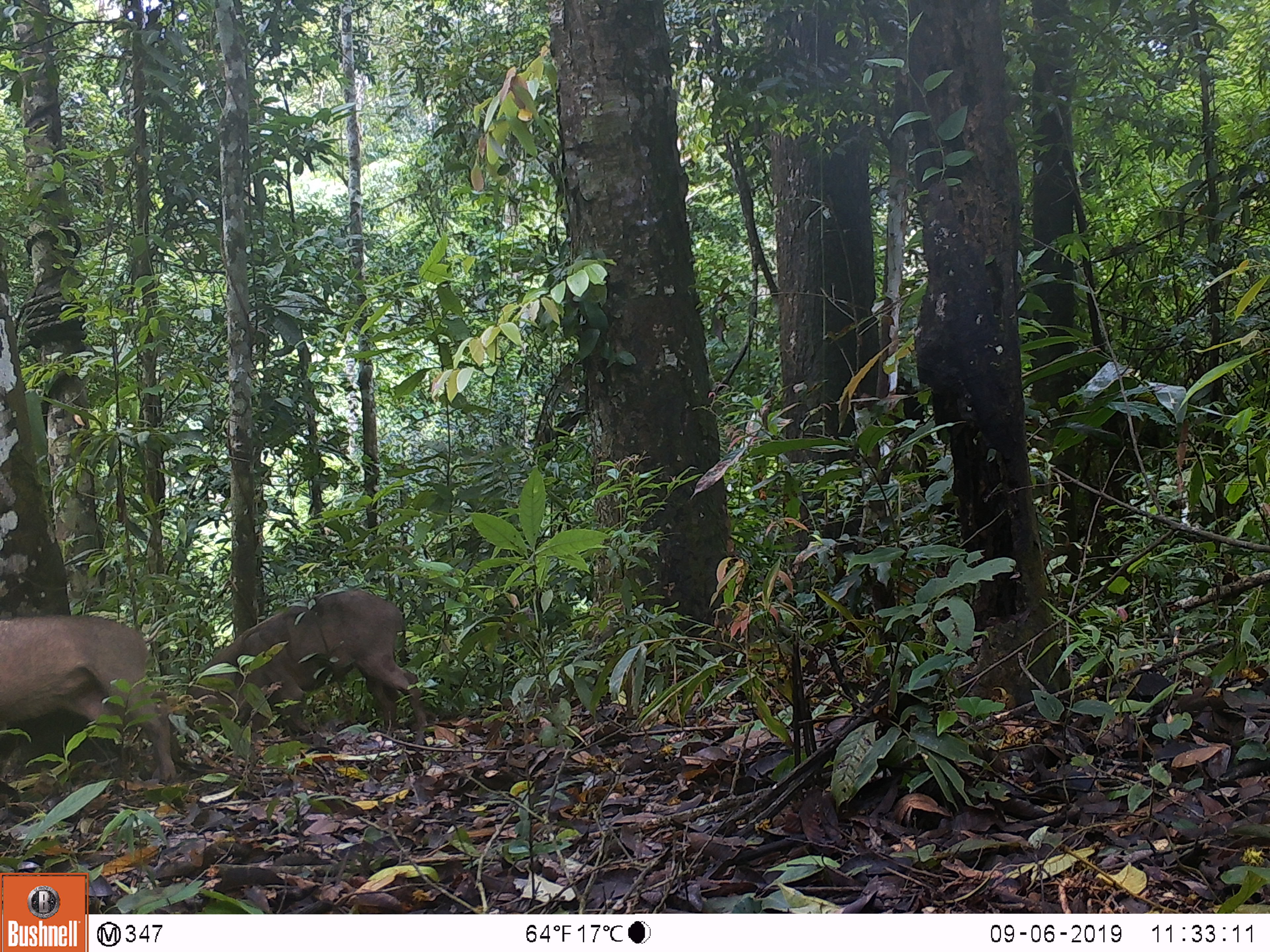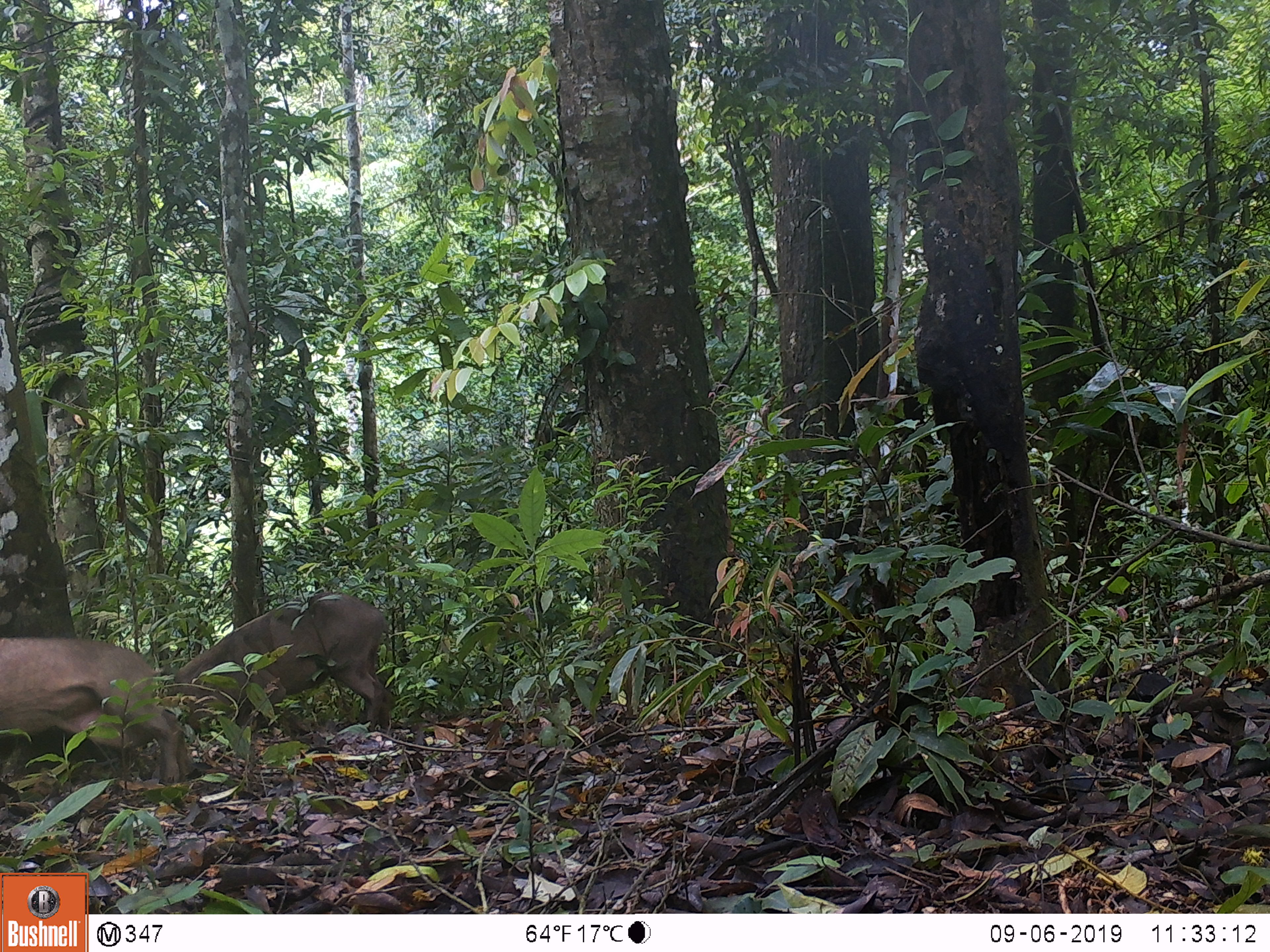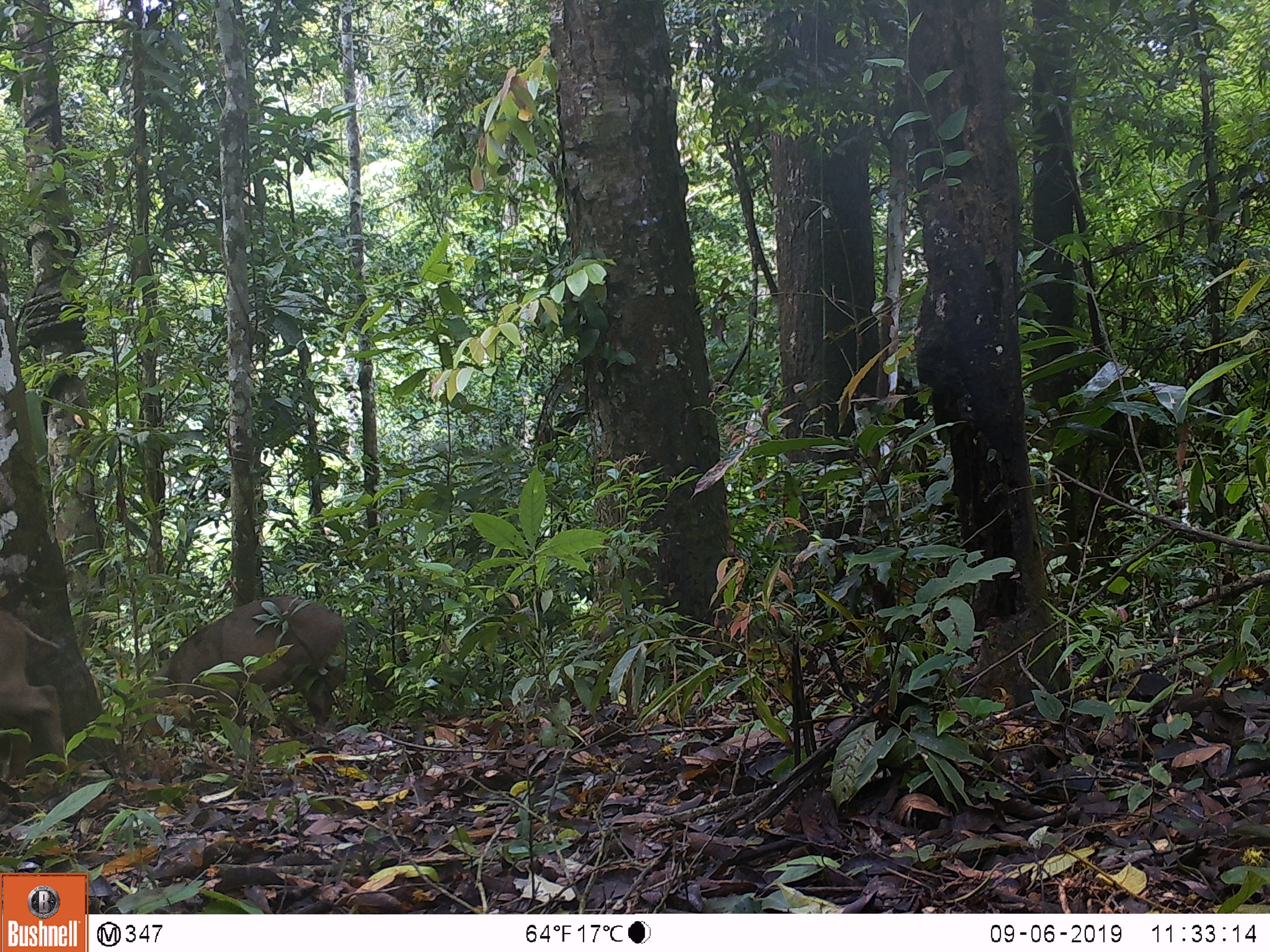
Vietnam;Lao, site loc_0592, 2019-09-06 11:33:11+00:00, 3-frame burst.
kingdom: Animalia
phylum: Chordata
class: Mammalia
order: Artiodactyla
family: Suidae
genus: Sus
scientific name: Sus scrofa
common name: eurasian wild pig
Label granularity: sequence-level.